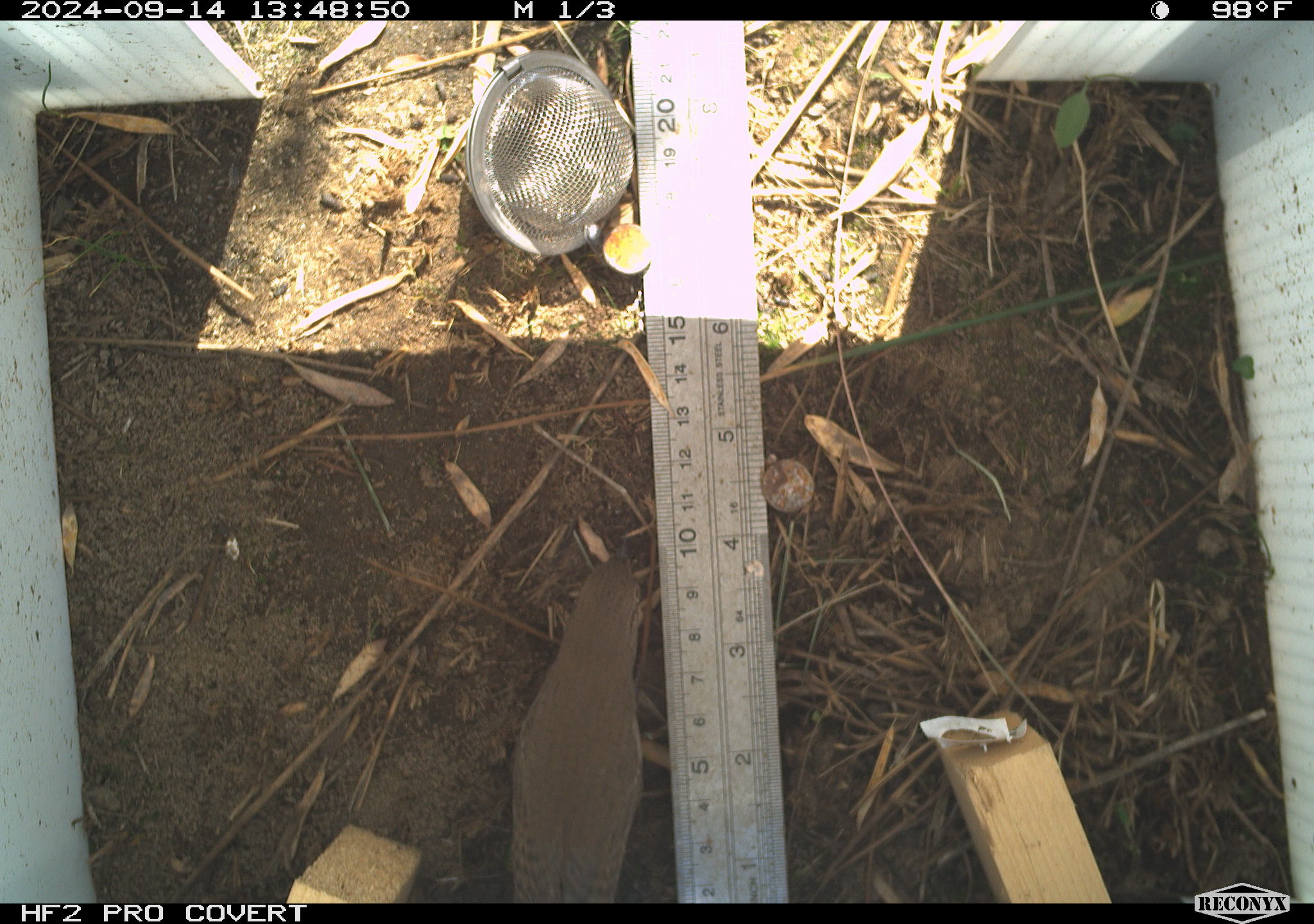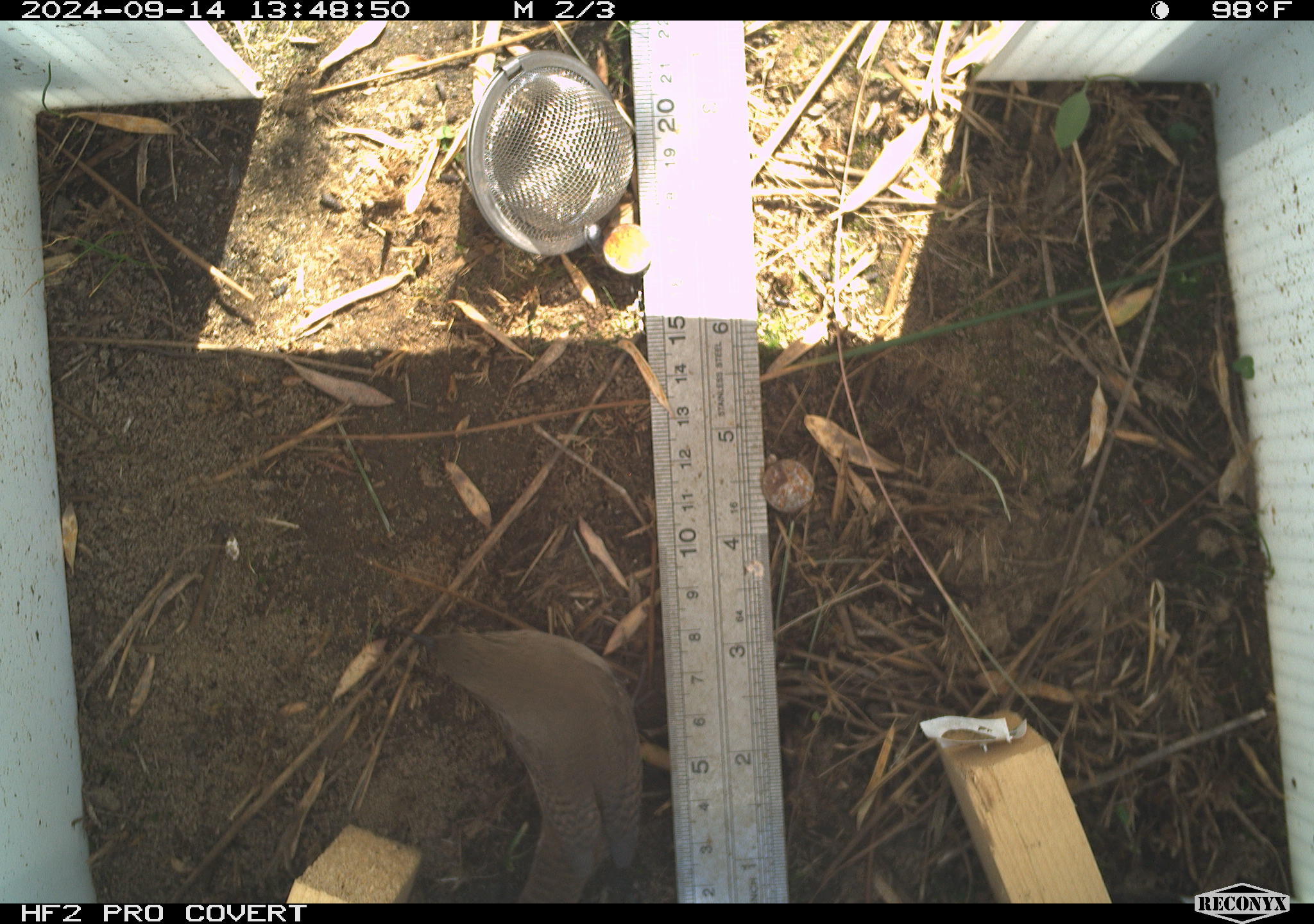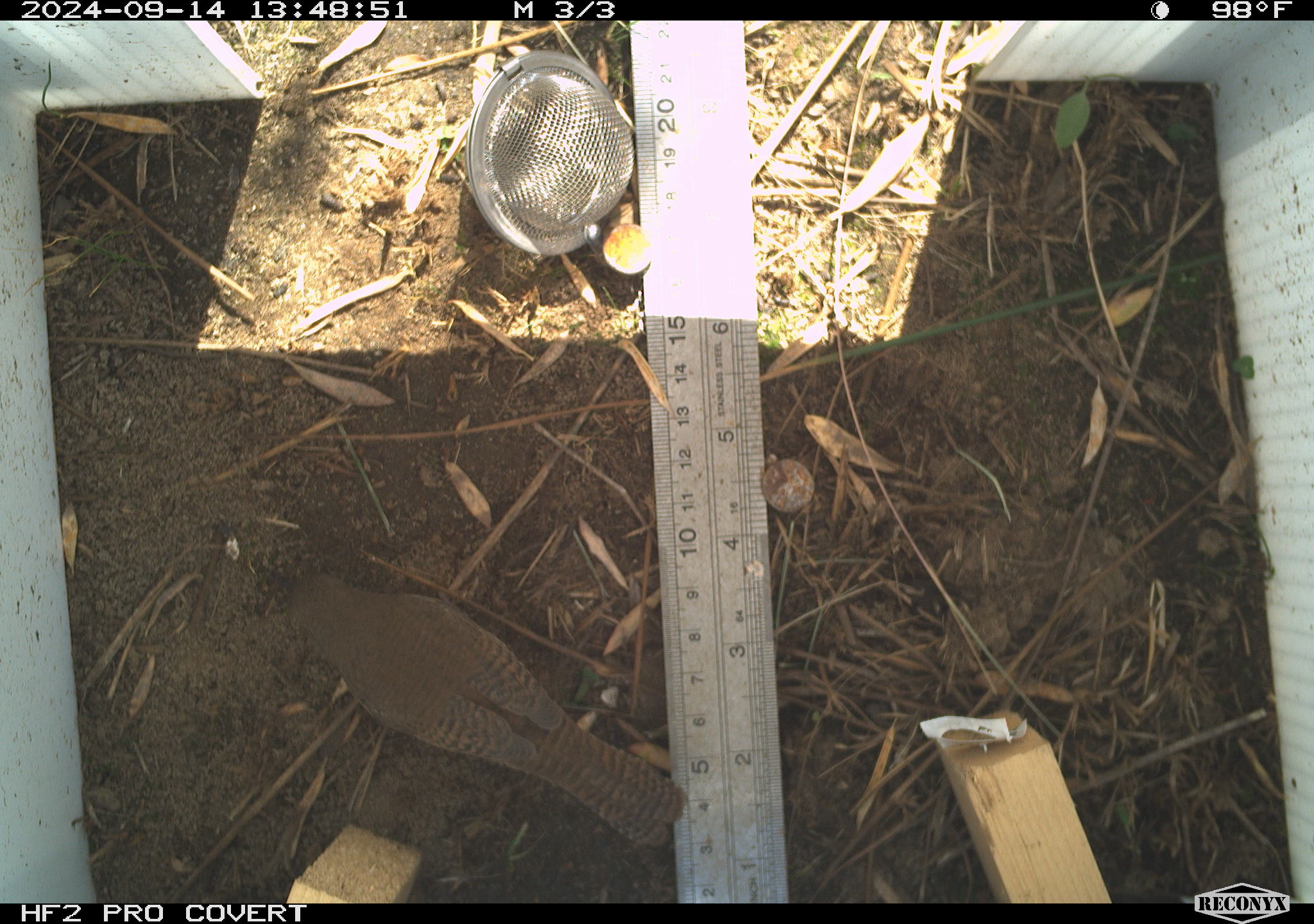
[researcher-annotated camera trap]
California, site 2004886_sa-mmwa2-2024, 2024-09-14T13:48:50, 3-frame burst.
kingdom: Animalia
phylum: Chordata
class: Aves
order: Passeriformes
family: Troglodytidae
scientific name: Troglodytidae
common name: wren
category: troglodytidae family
Troglodytidae family (wren) (Troglodytidae).